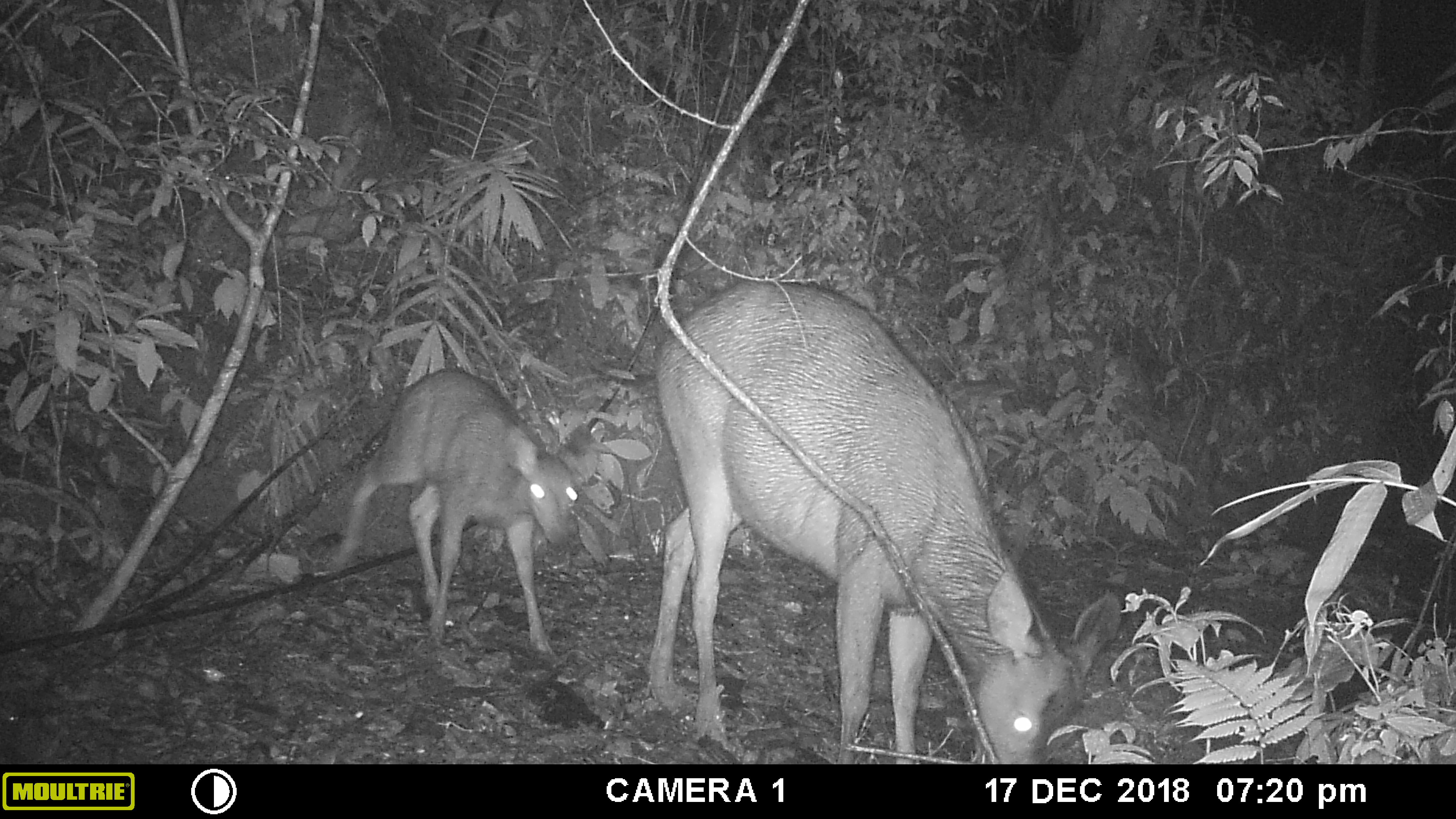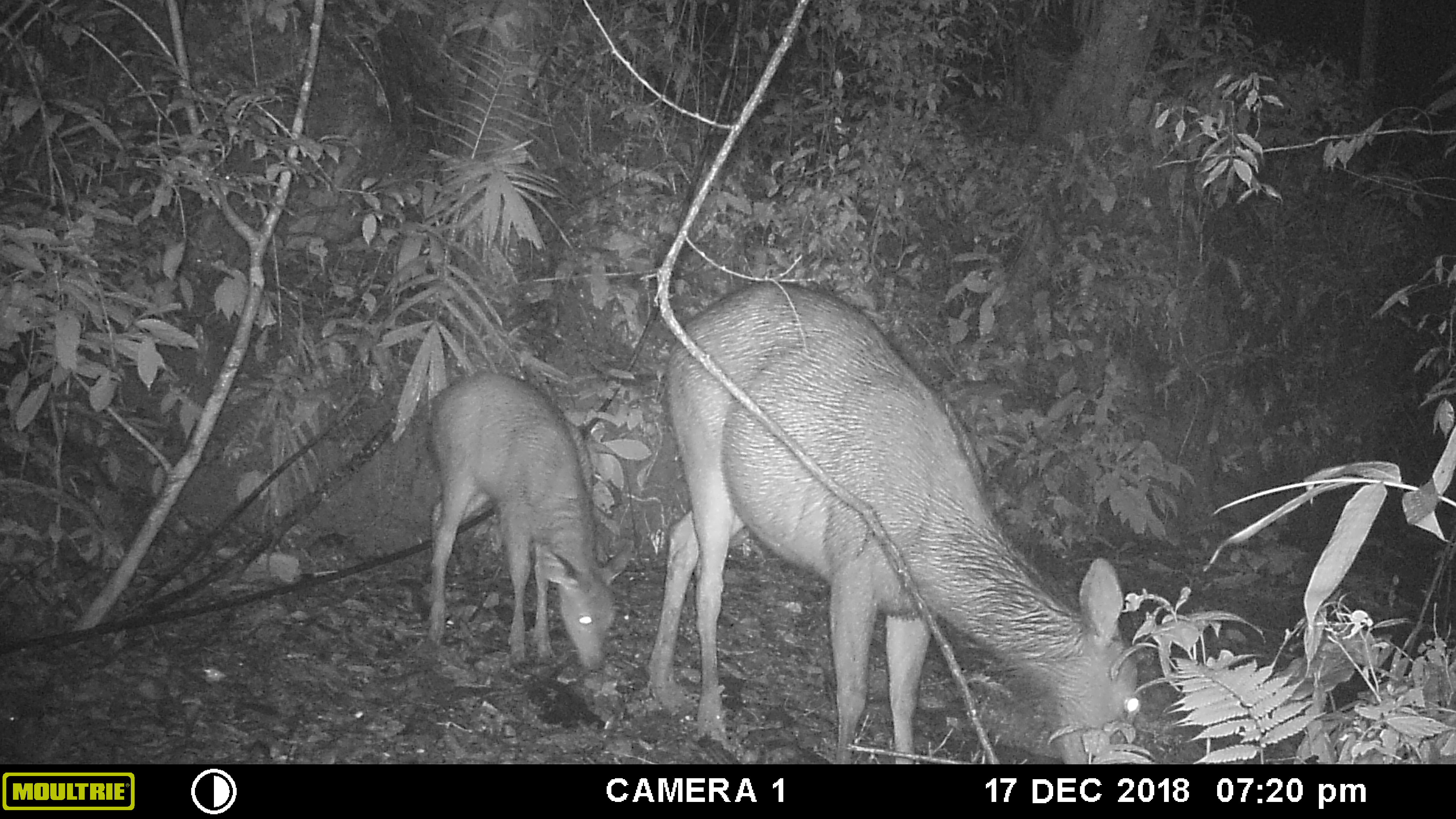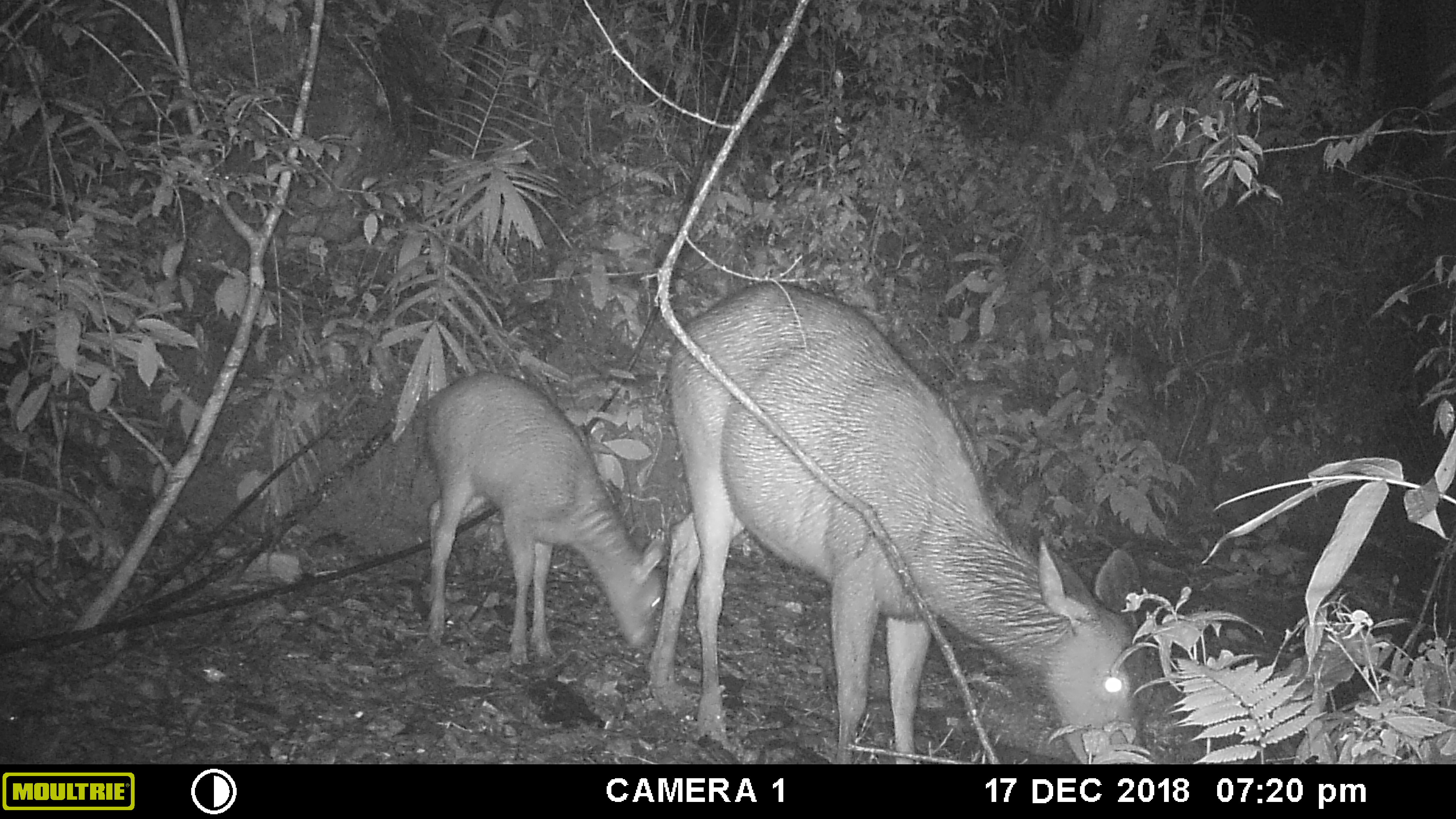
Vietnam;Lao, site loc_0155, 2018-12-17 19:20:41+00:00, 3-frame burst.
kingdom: Animalia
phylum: Chordata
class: Mammalia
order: Artiodactyla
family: Cervidae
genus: Rusa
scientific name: Rusa unicolor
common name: sambar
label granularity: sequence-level